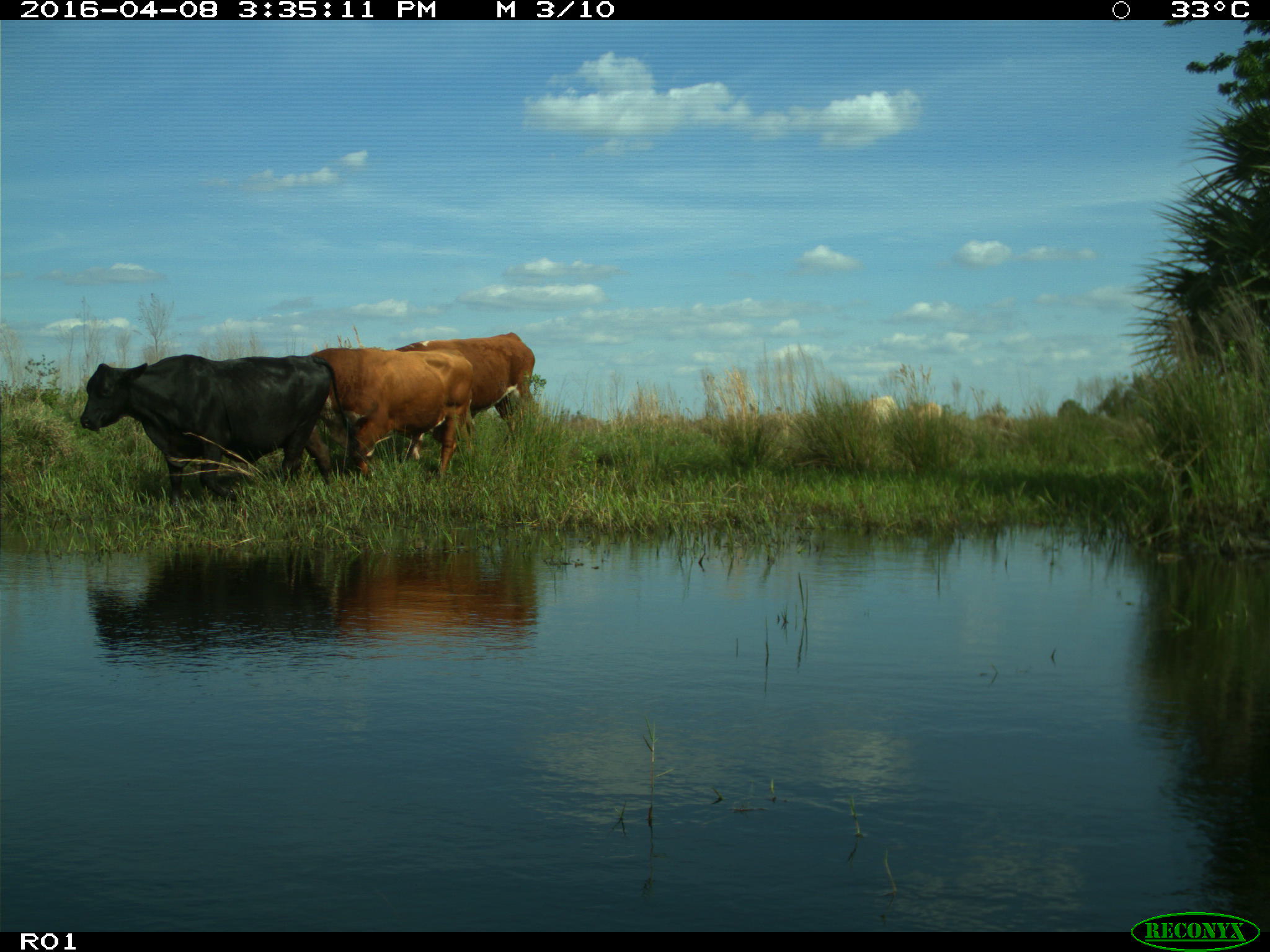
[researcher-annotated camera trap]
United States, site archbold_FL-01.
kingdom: Animalia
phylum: Chordata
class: Mammalia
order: Artiodactyla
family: Bovidae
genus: Bos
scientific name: Bos taurus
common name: domestic cow